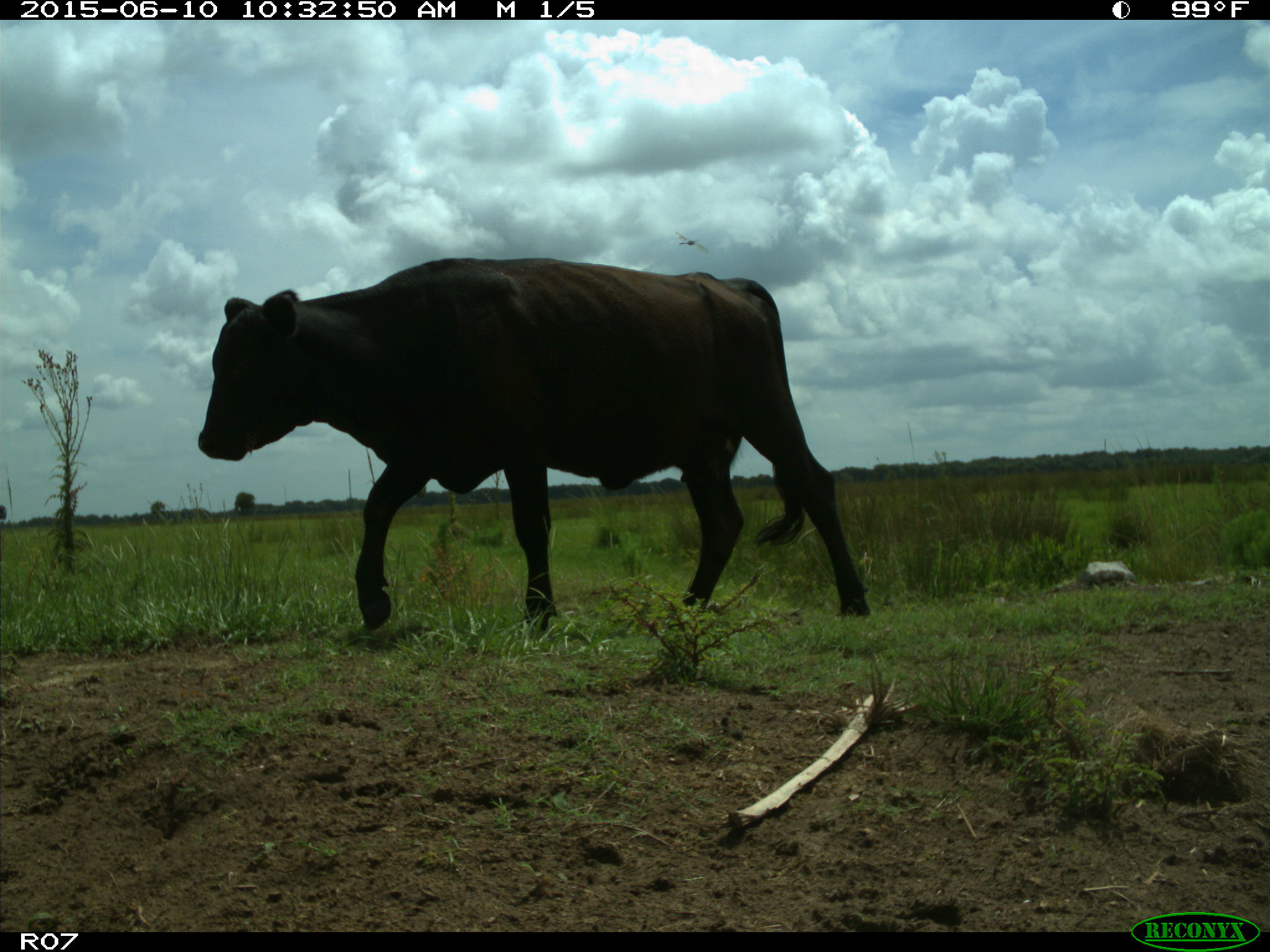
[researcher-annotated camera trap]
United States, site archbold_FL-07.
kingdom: Animalia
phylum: Chordata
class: Mammalia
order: Artiodactyla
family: Bovidae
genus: Bos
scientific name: Bos taurus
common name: domestic cow